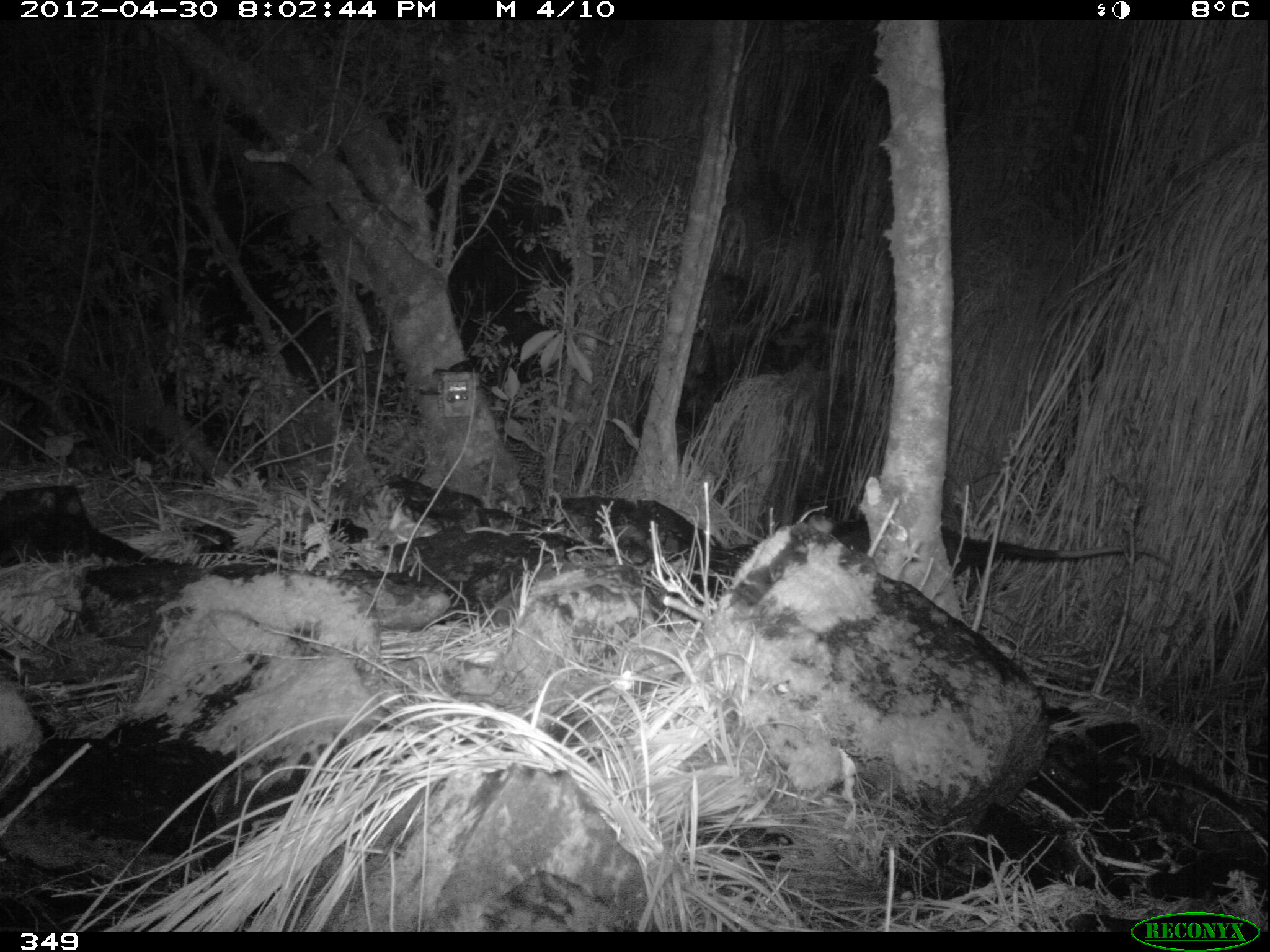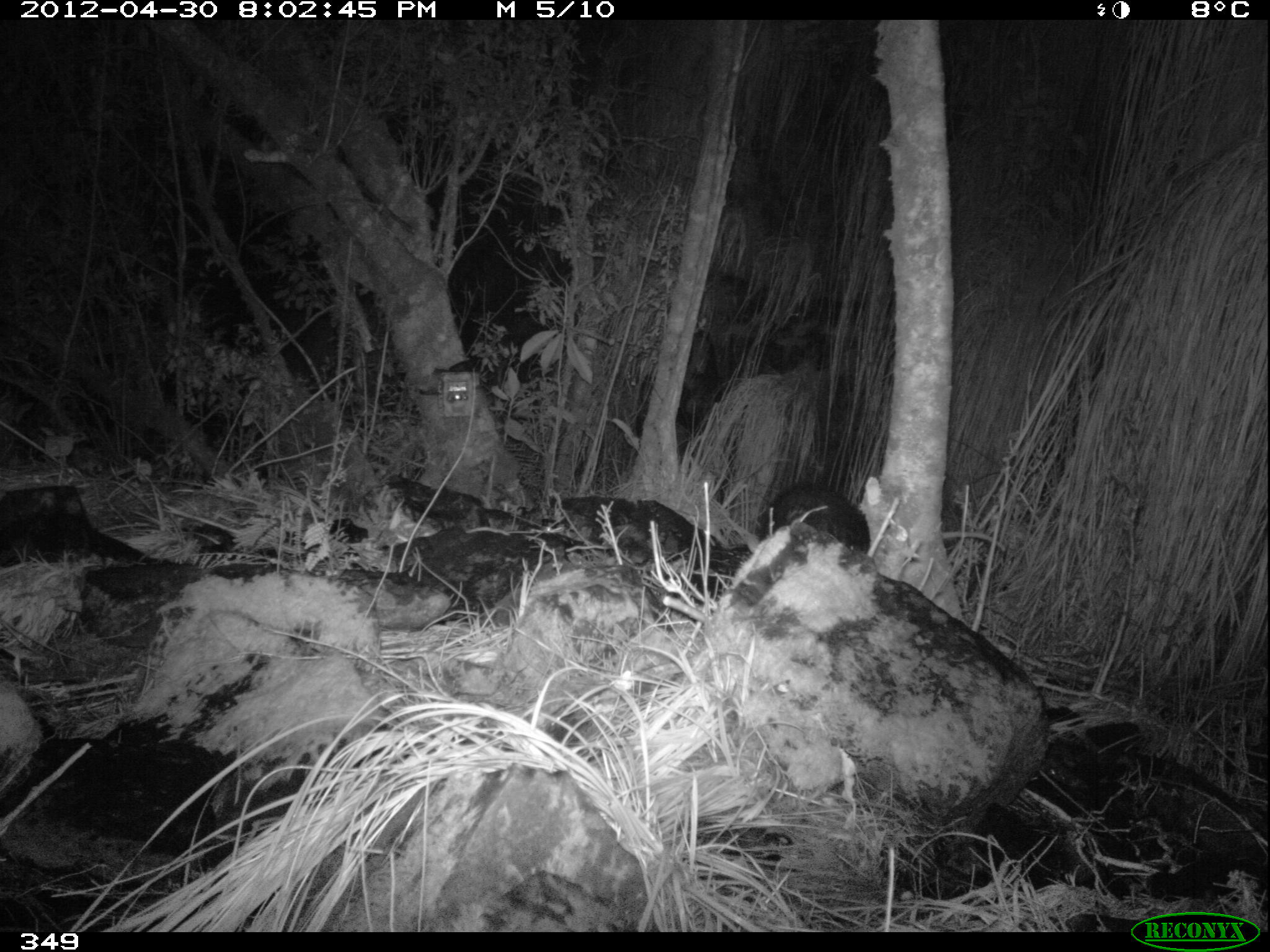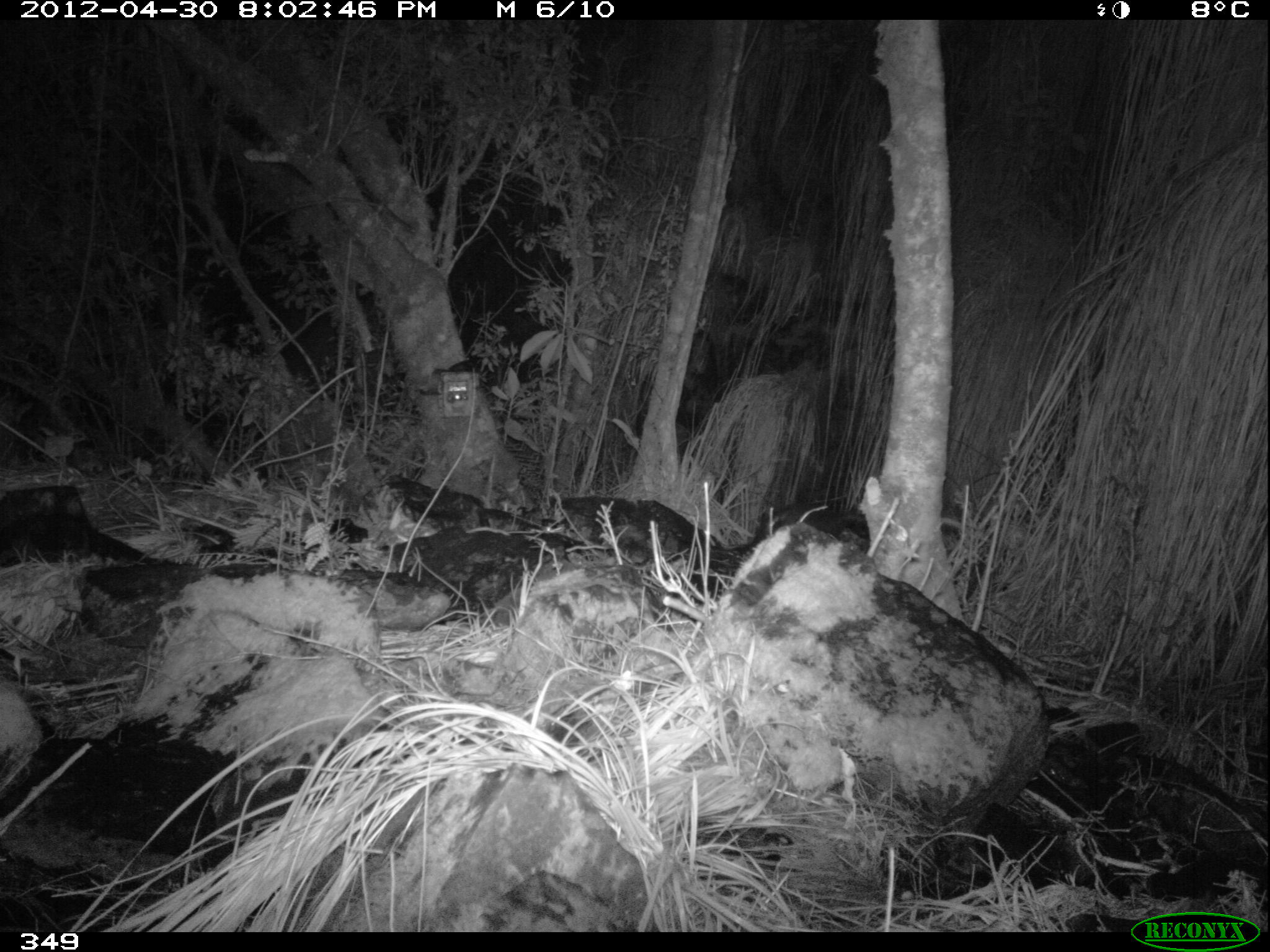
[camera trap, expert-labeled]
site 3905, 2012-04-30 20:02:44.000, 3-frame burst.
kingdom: Animalia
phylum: Chordata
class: Mammalia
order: Didelphimorphia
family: Didelphidae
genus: Didelphis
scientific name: Didelphis pernigra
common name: andean white-eared opossum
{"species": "Didelphis pernigra (andean white-eared opossum)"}